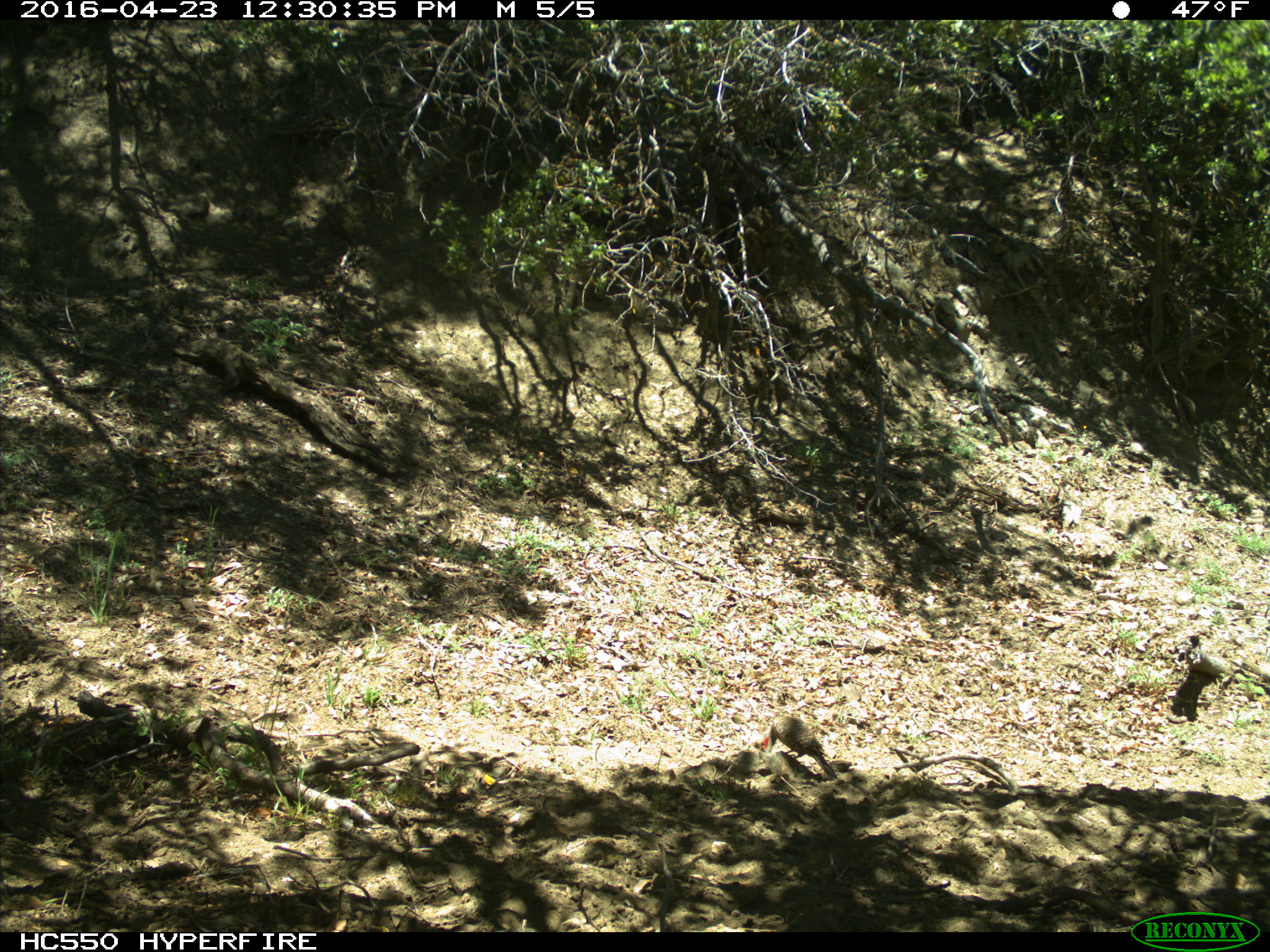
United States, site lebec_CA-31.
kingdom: Animalia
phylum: Chordata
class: Aves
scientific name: Aves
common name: birds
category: unidentified bird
Unidentified bird (birds) (Aves).